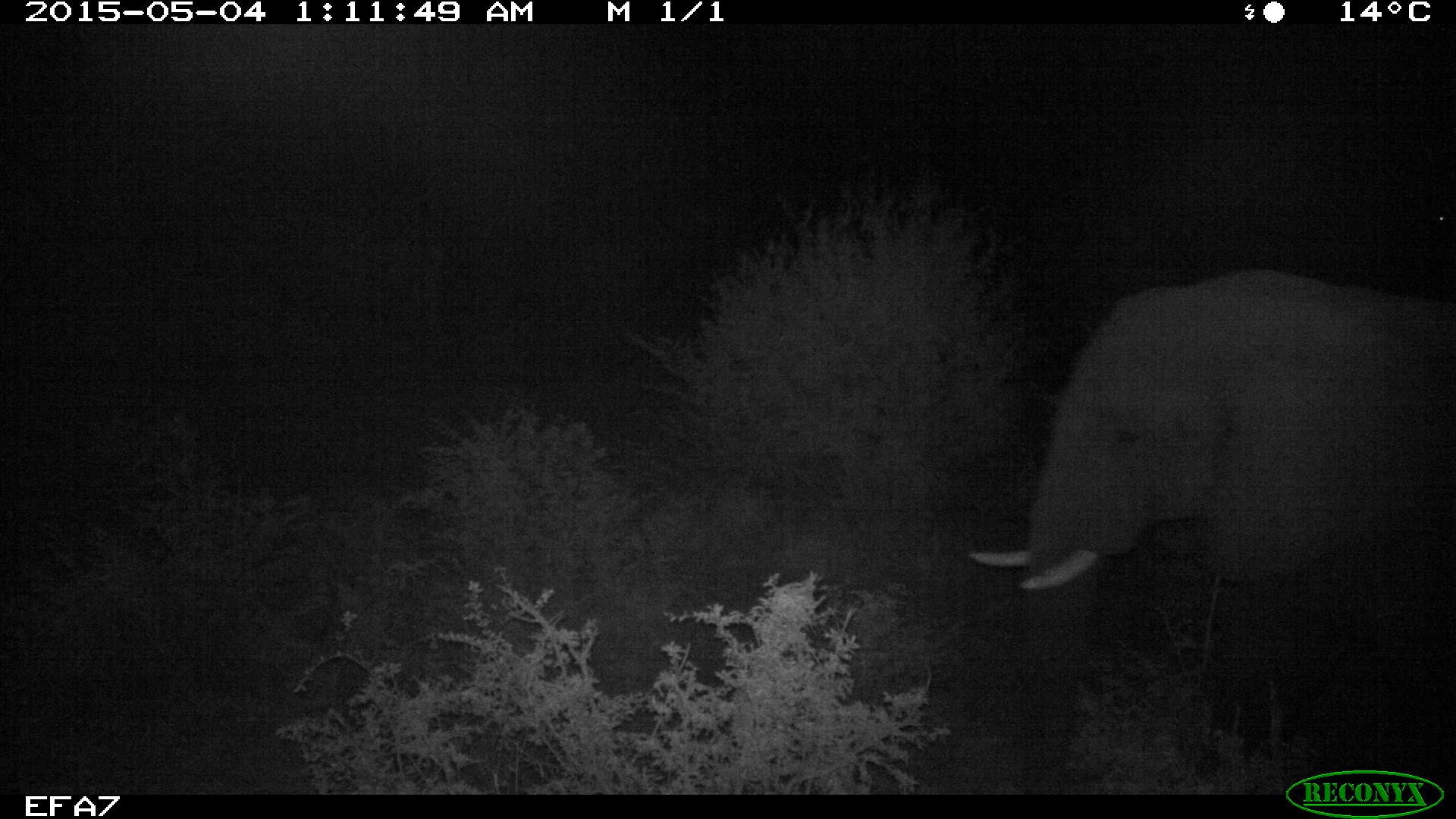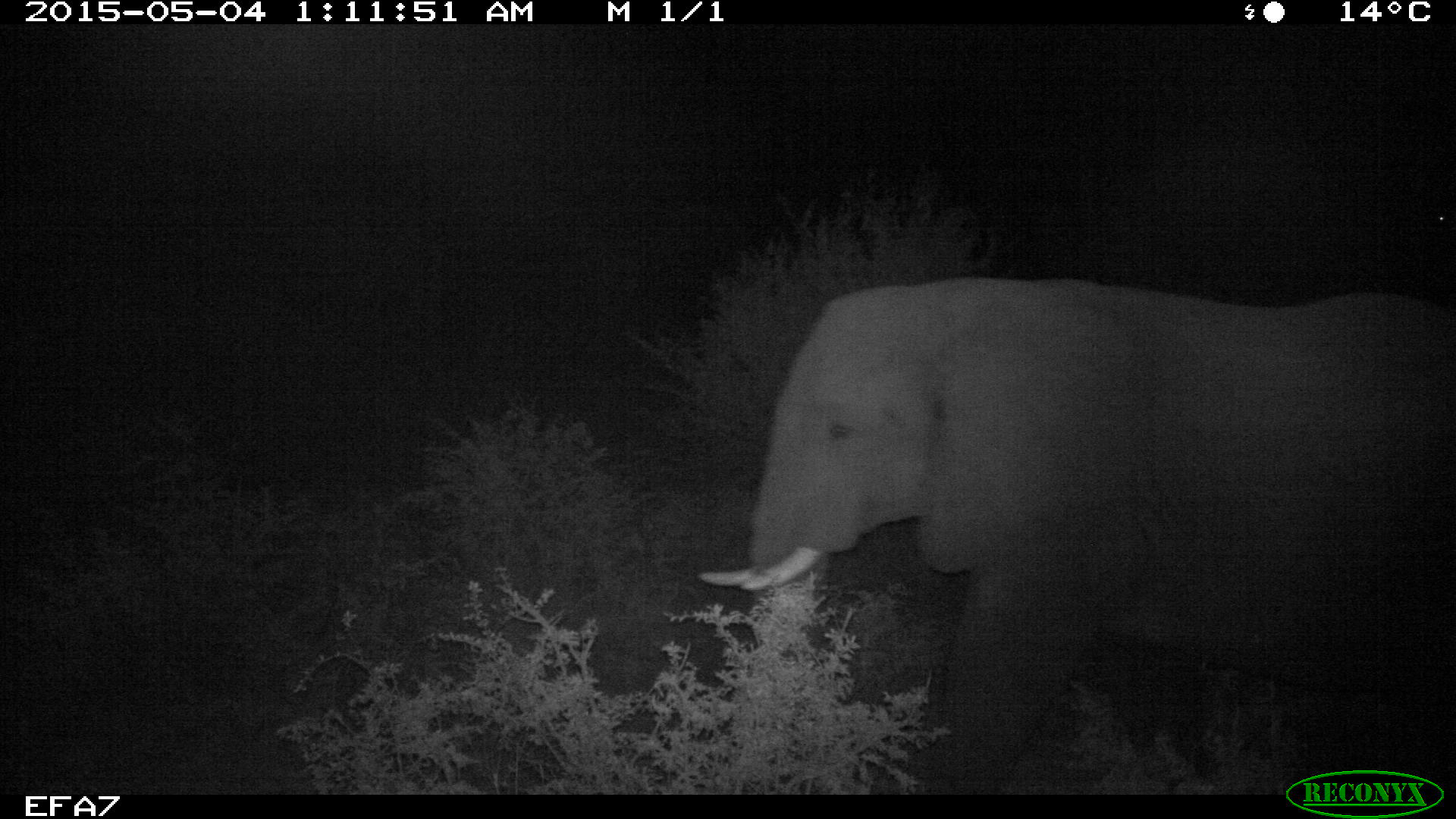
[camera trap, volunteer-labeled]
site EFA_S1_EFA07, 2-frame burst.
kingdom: Animalia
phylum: Chordata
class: Mammalia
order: Proboscidea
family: Elephantidae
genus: Loxodonta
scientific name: Loxodonta africana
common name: african bush elephant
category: elephant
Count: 1.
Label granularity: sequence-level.